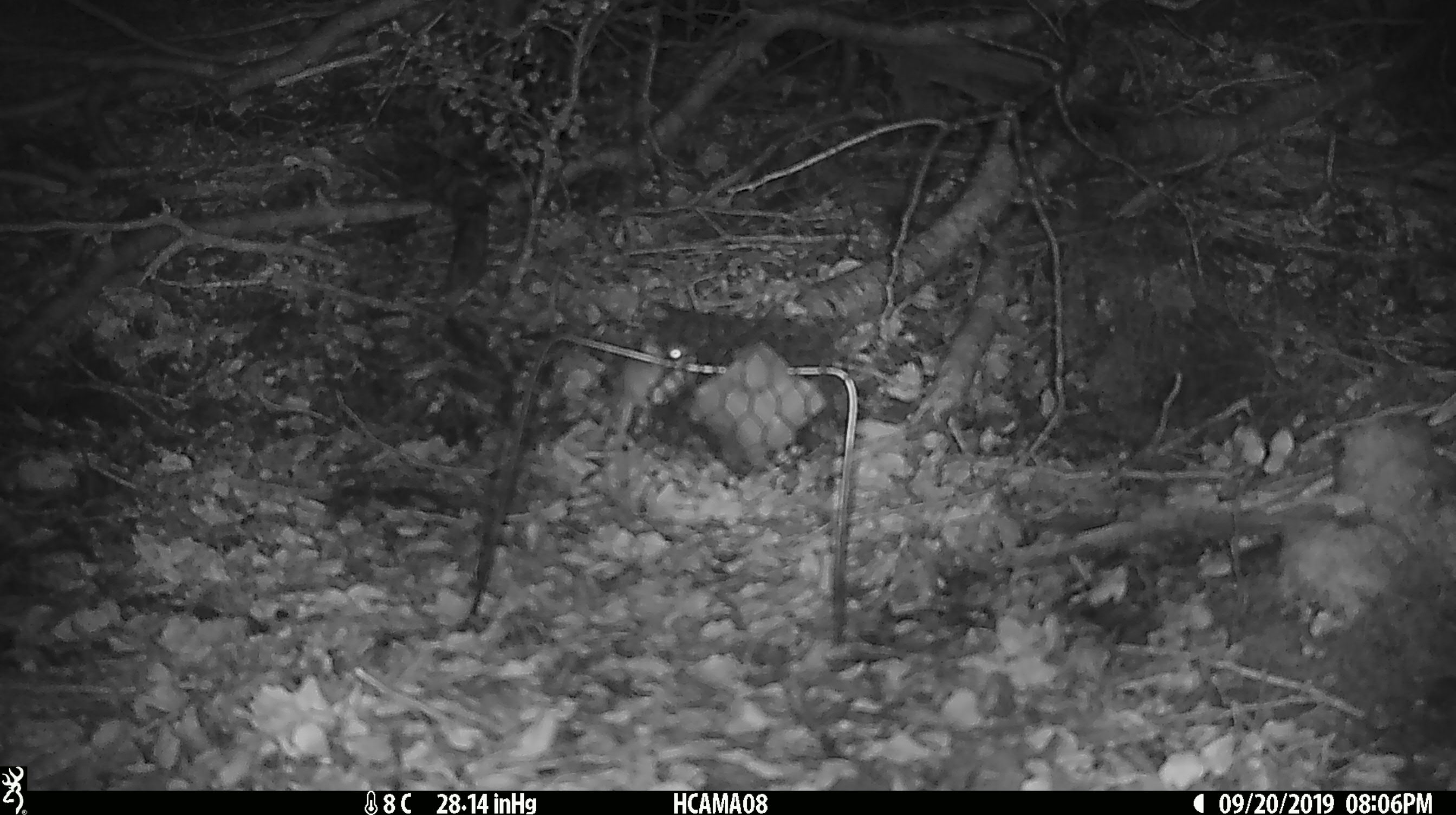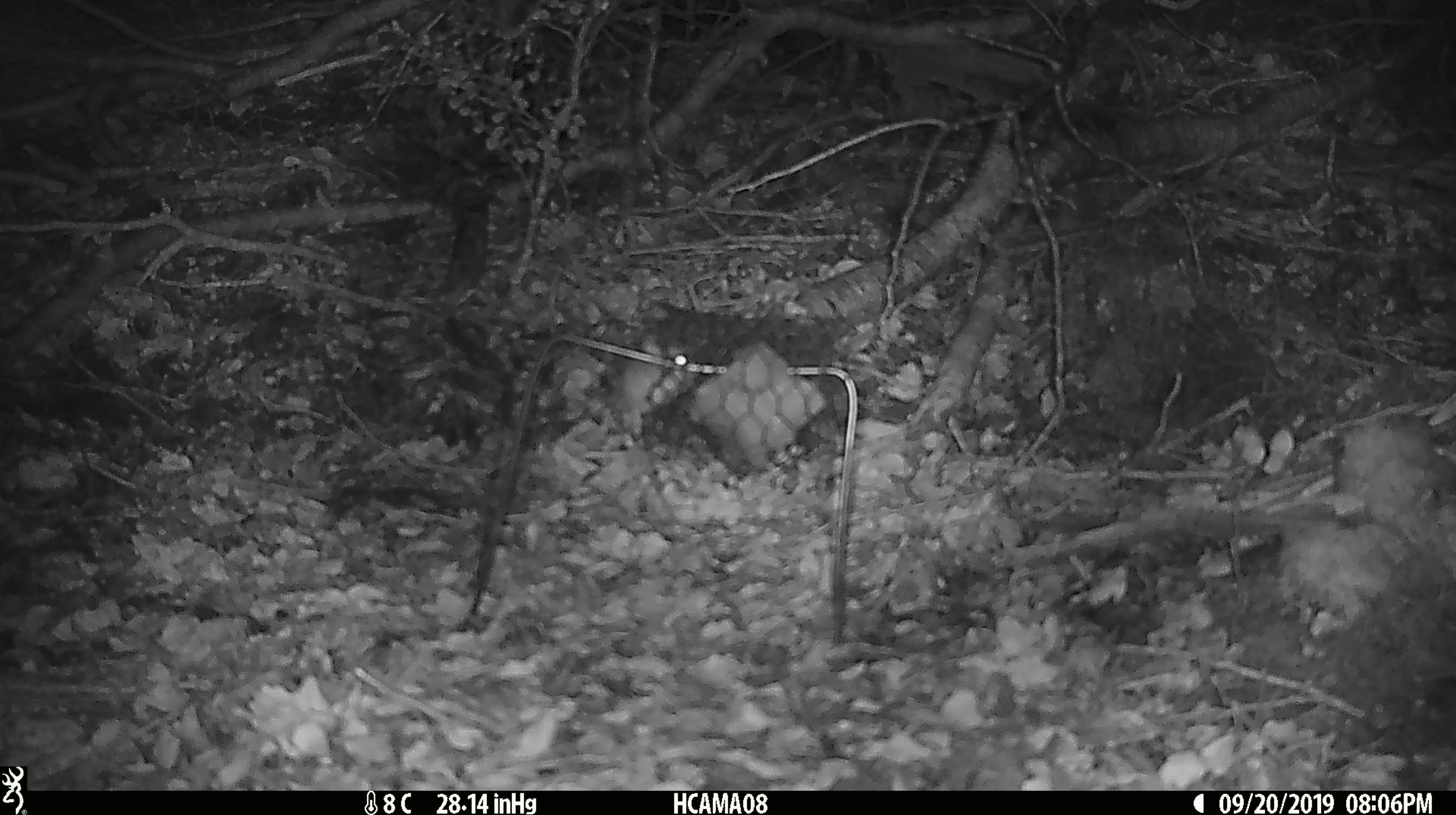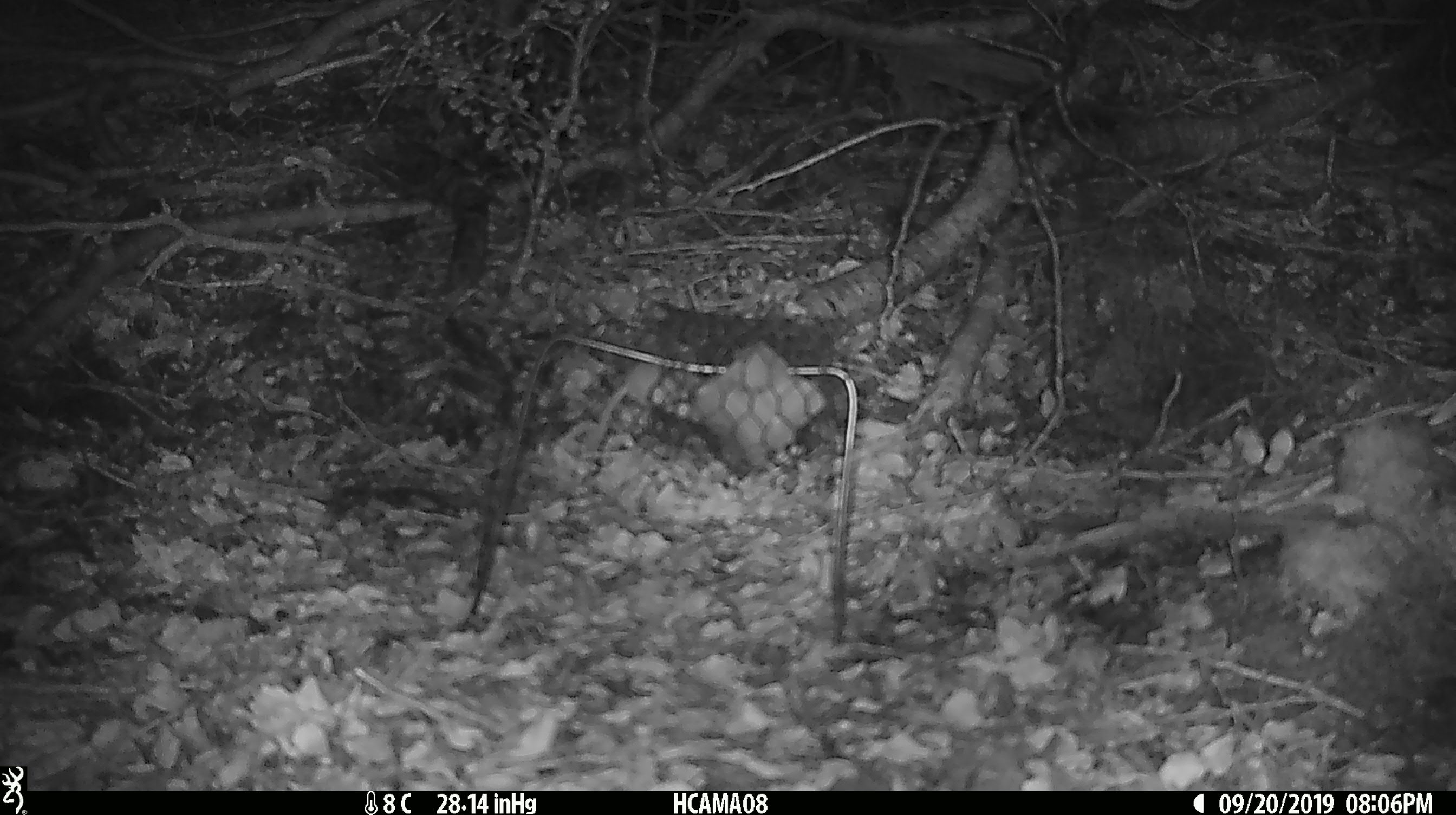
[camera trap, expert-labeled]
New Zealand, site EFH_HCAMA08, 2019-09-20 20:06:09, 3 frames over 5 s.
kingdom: Animalia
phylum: Chordata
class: Mammalia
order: Rodentia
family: Muridae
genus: Mus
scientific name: Mus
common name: mouse